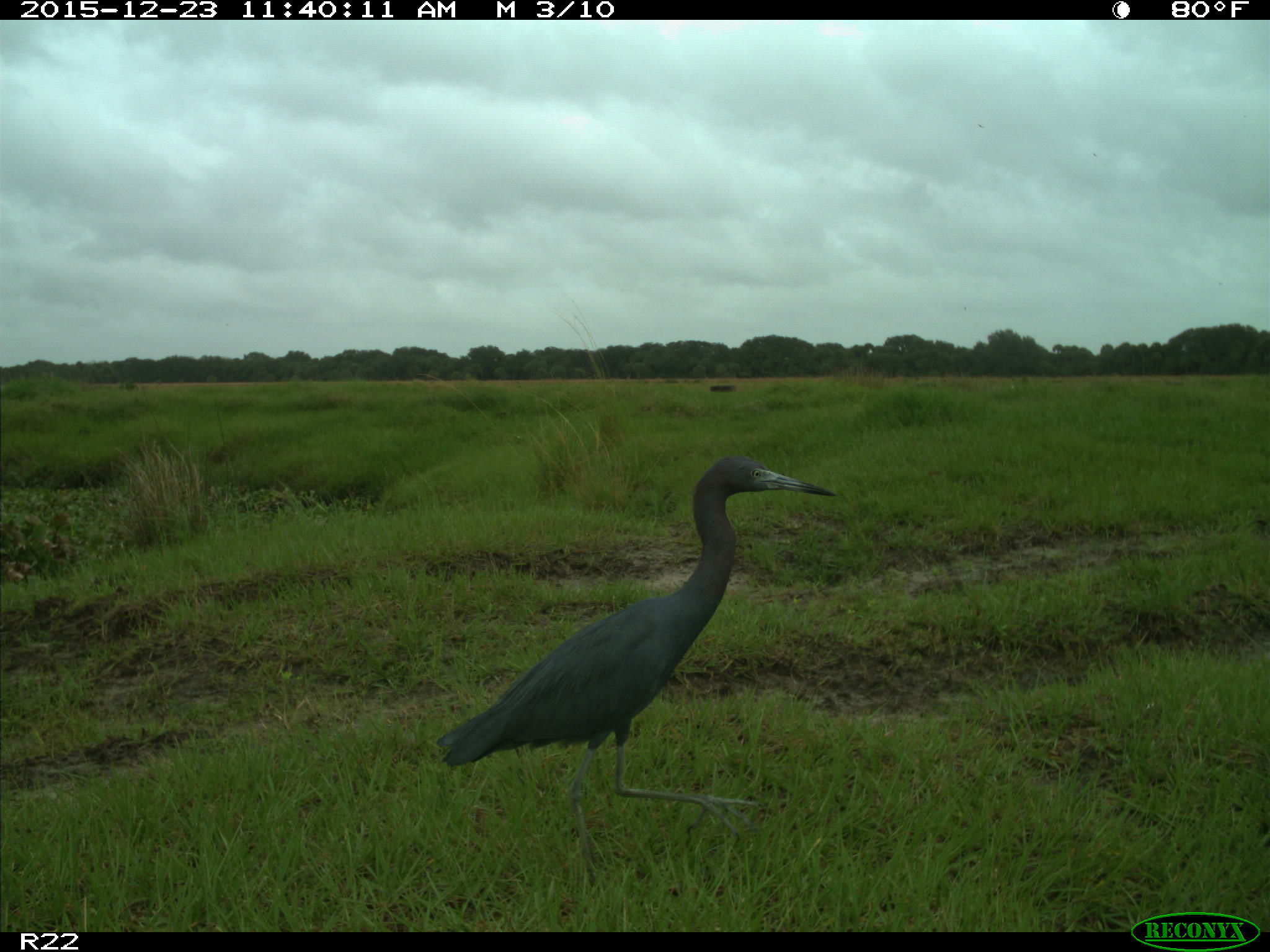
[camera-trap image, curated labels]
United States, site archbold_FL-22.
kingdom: Animalia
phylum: Chordata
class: Aves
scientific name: Aves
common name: birds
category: unidentified bird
Unidentified bird (birds) (Aves).